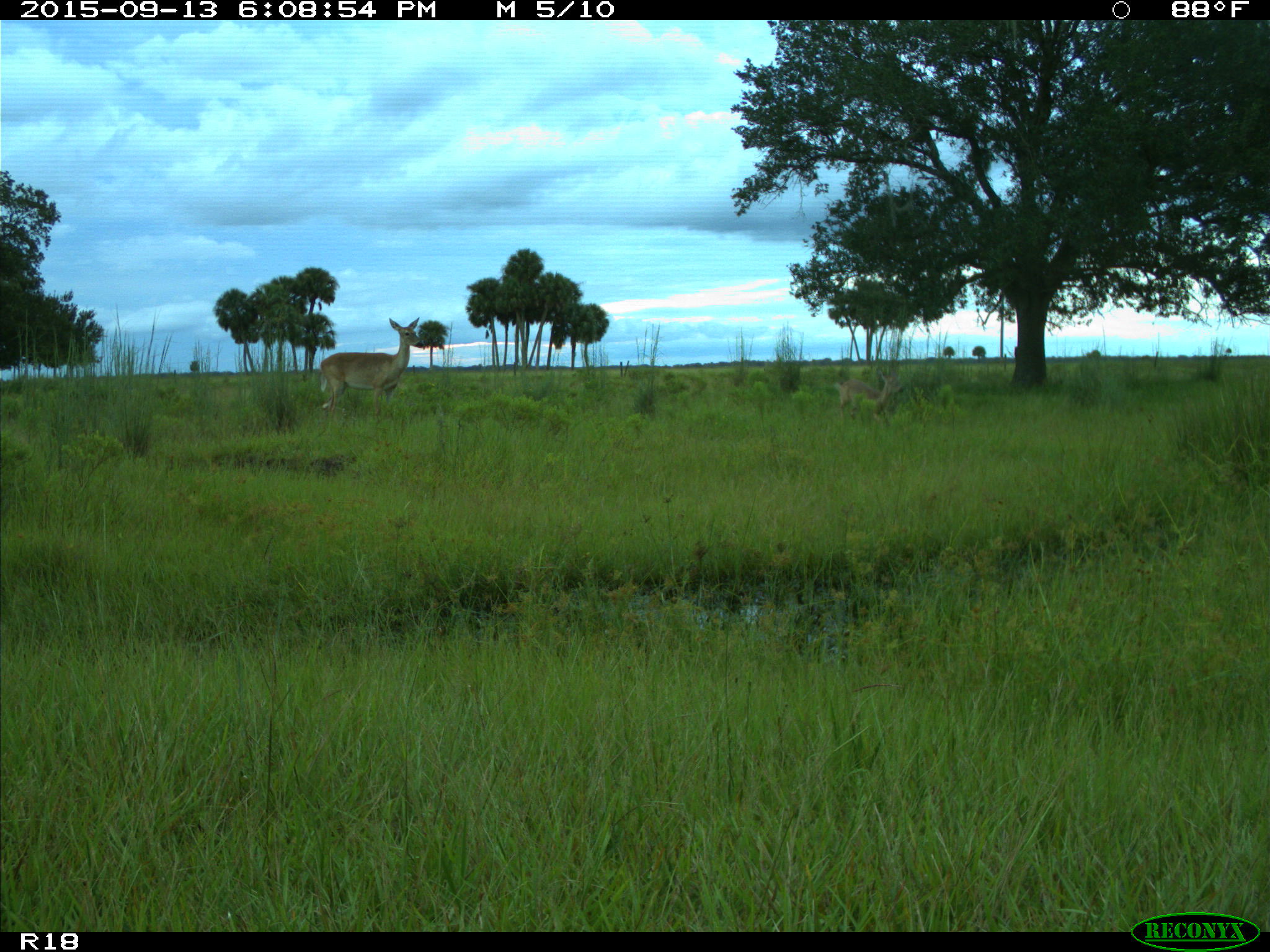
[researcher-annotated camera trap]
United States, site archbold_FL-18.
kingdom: Animalia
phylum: Chordata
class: Mammalia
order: Artiodactyla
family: Cervidae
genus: Odocoileus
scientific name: Odocoileus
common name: deer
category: unidentified deer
Unidentified deer (deer) (Odocoileus).